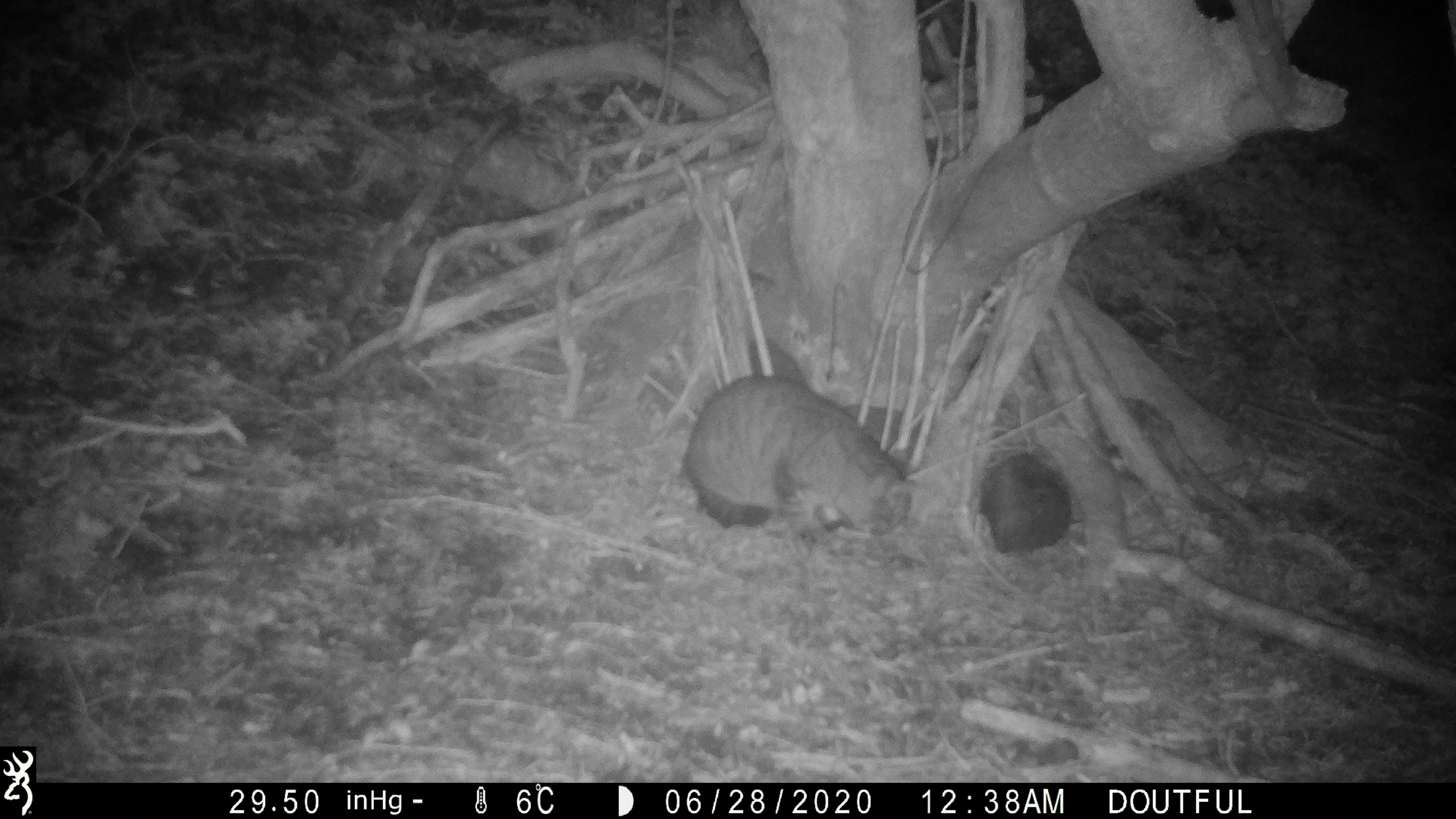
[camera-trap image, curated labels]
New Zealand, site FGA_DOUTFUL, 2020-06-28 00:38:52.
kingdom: Animalia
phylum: Chordata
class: Mammalia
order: Carnivora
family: Felidae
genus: Felis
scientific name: Felis catus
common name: domestic cat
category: cat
Cat (domestic cat) (Felis catus).